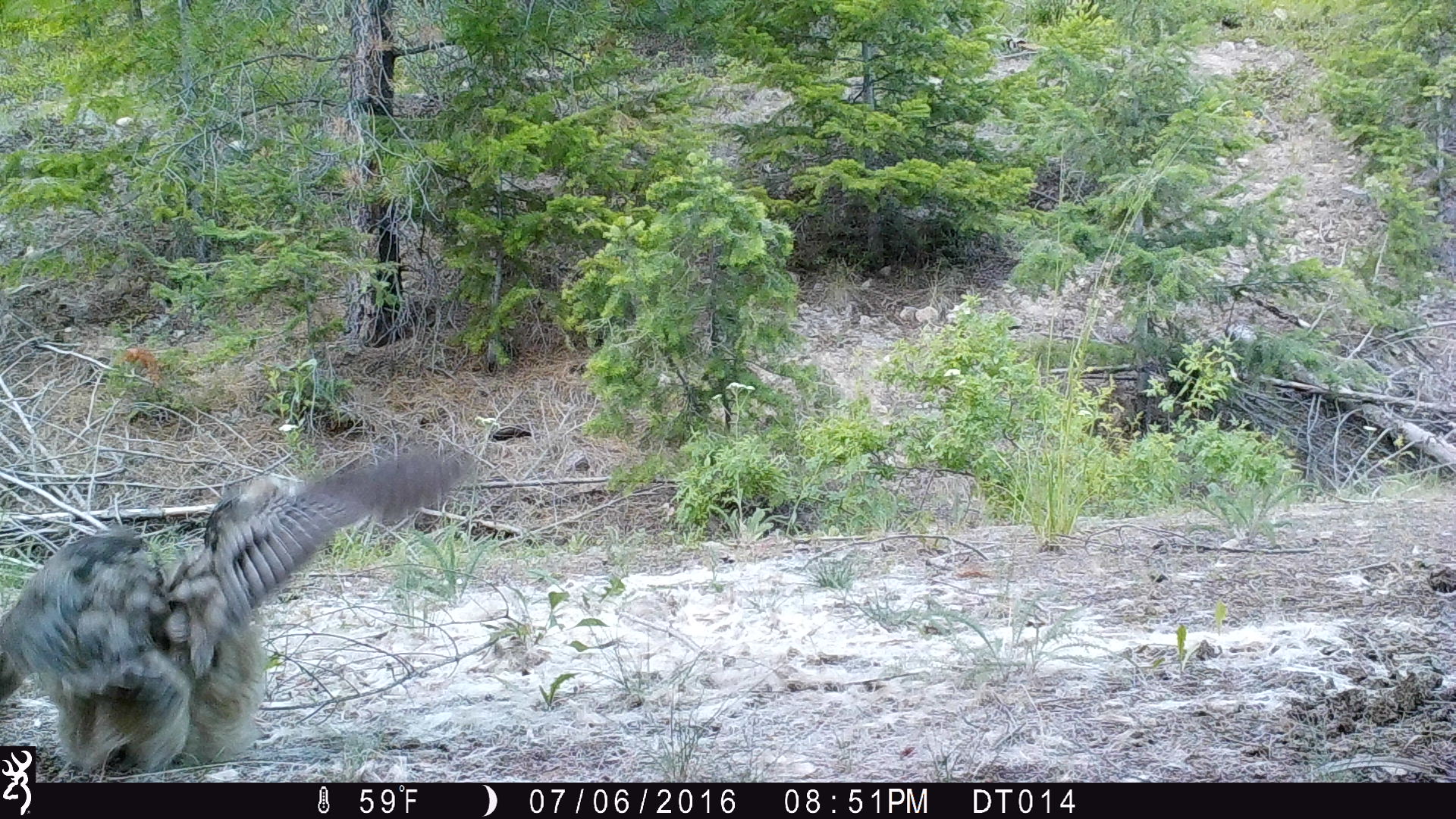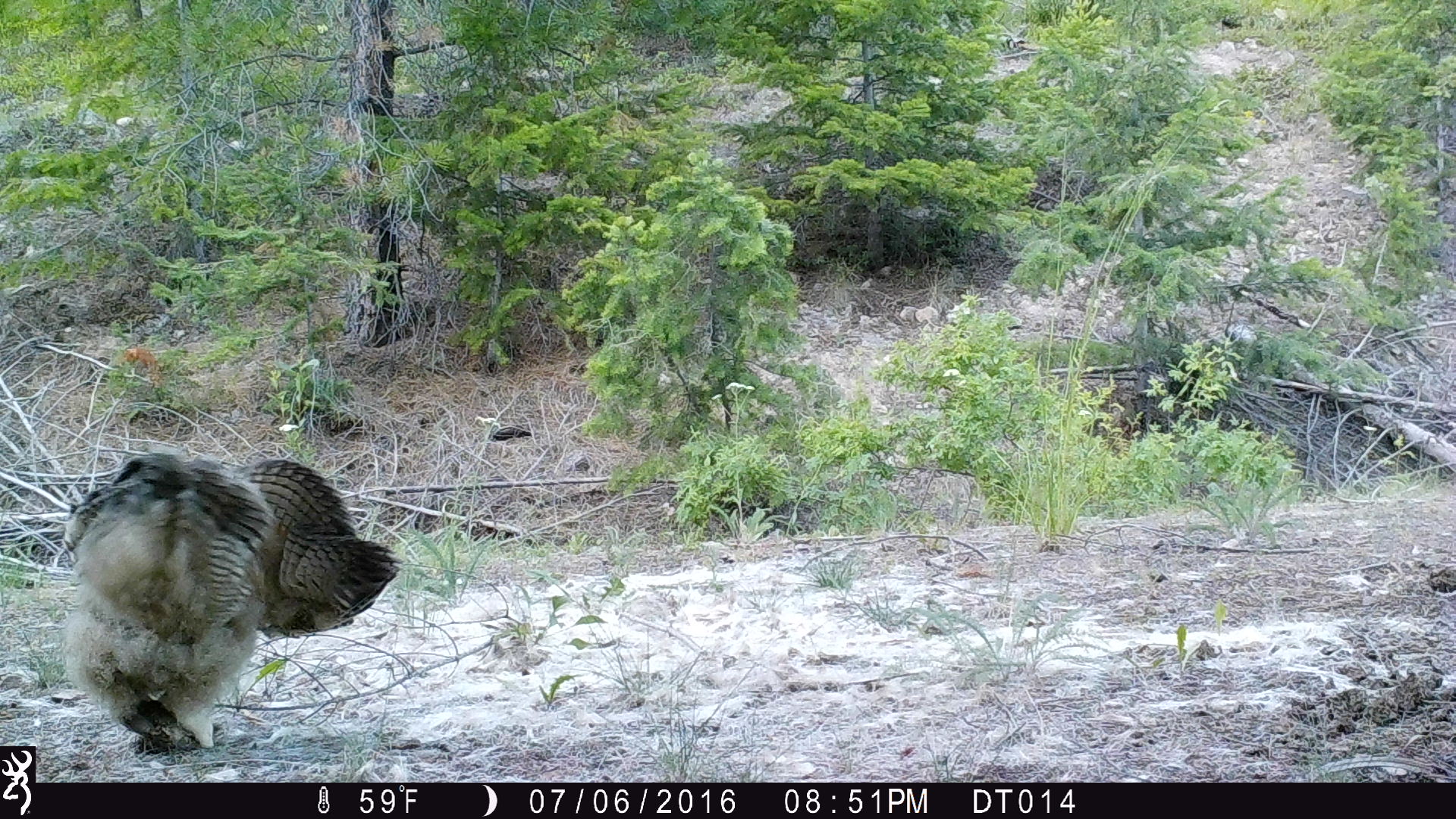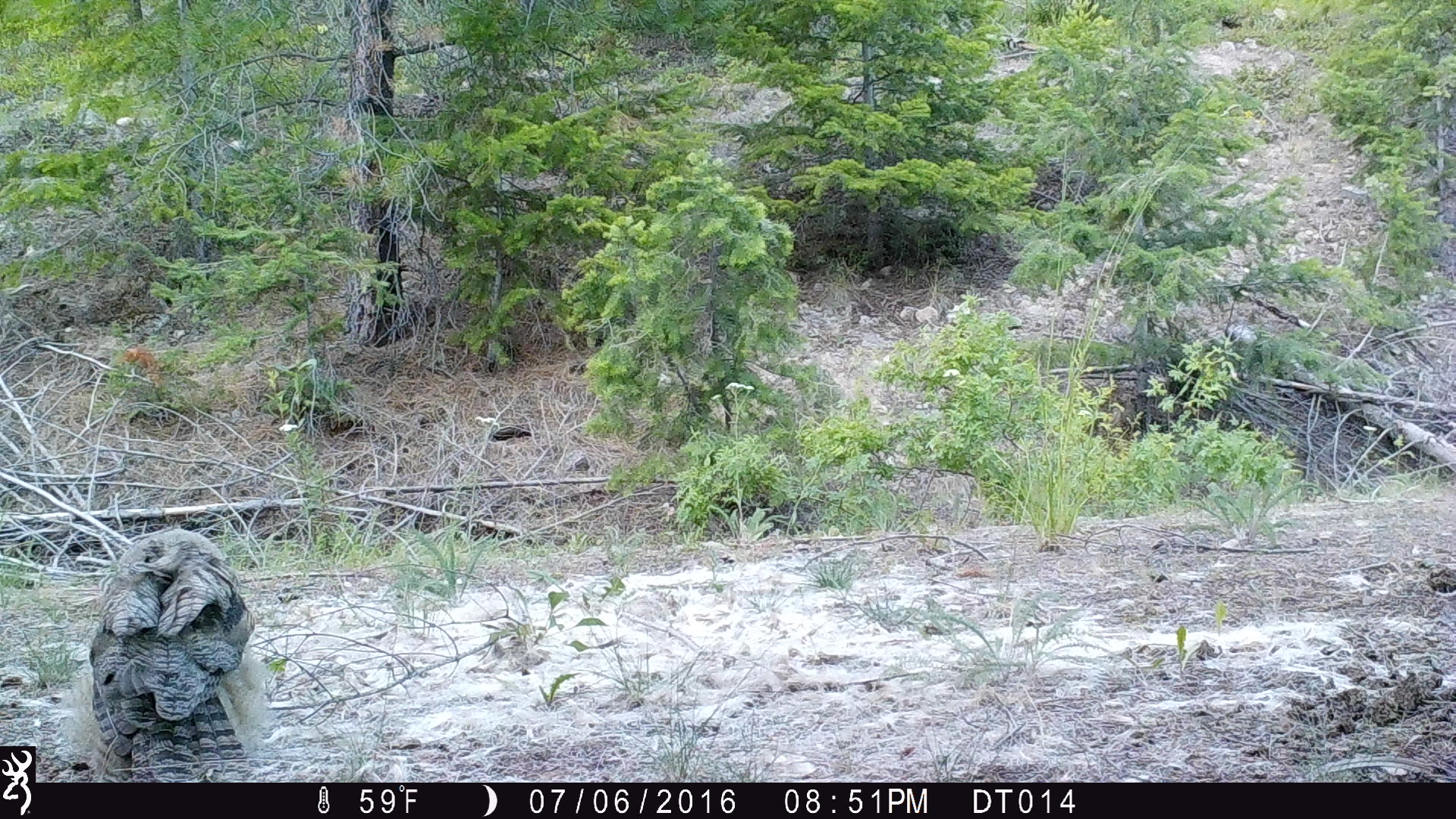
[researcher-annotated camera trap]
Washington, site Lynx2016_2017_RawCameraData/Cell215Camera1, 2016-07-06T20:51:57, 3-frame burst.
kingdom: Animalia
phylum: Chordata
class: Aves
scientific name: Aves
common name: birds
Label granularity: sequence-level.